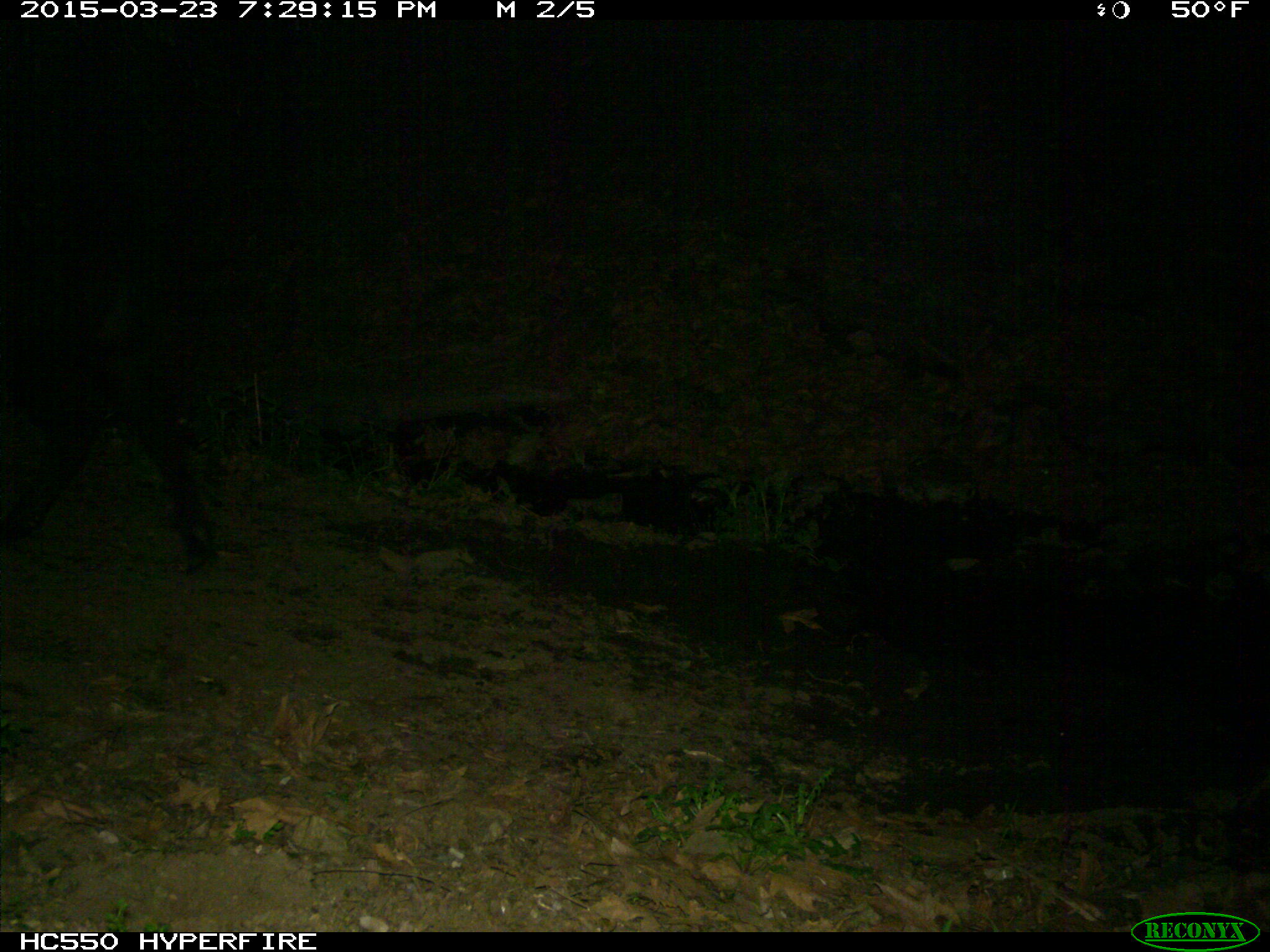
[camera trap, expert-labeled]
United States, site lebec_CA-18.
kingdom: Animalia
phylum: Chordata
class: Mammalia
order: Artiodactyla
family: Bovidae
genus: Bos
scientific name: Bos taurus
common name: domestic cow